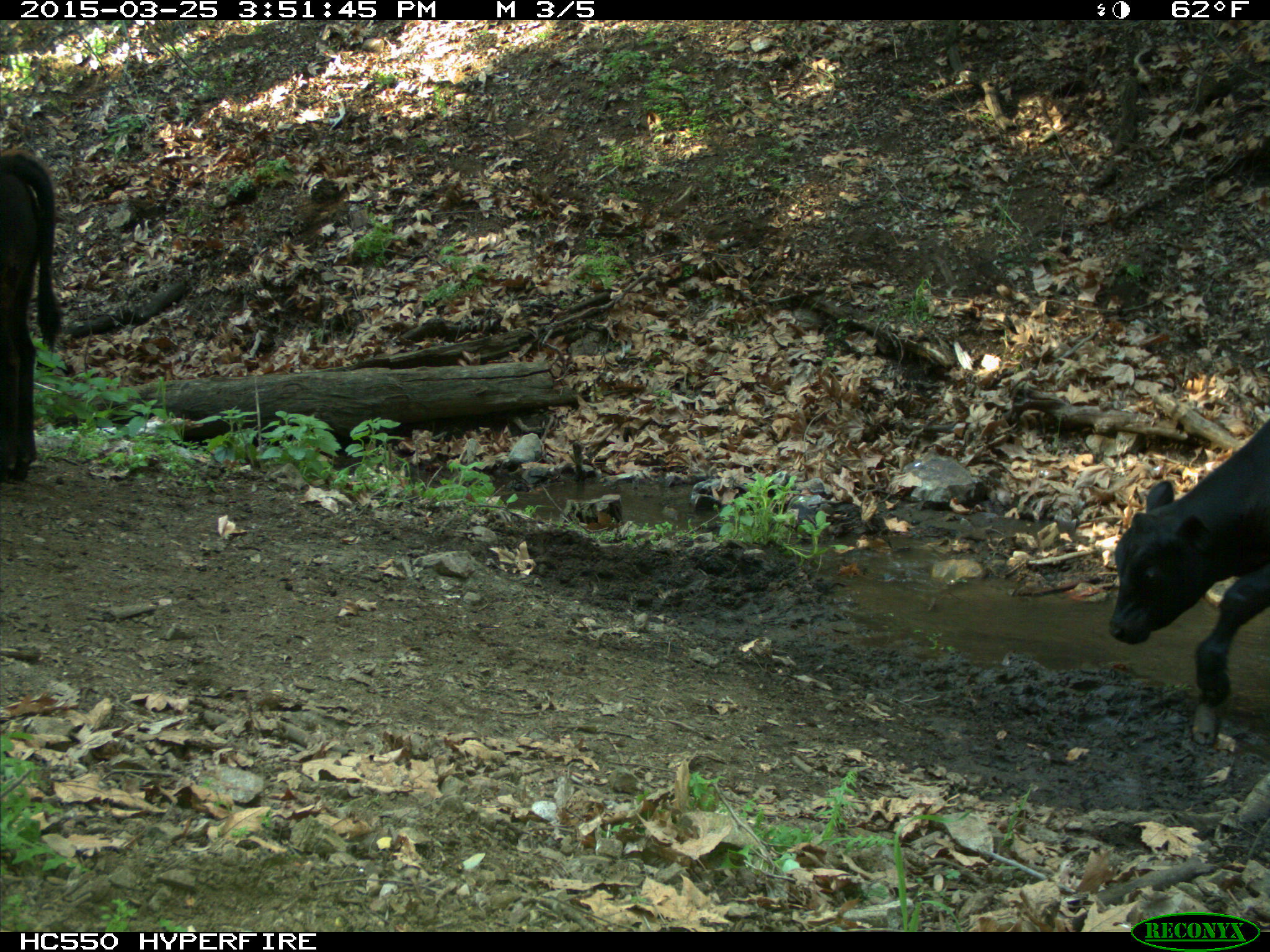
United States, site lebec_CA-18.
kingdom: Animalia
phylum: Chordata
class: Mammalia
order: Artiodactyla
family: Bovidae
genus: Bos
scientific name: Bos taurus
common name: domestic cow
Bos taurus (domestic cow).